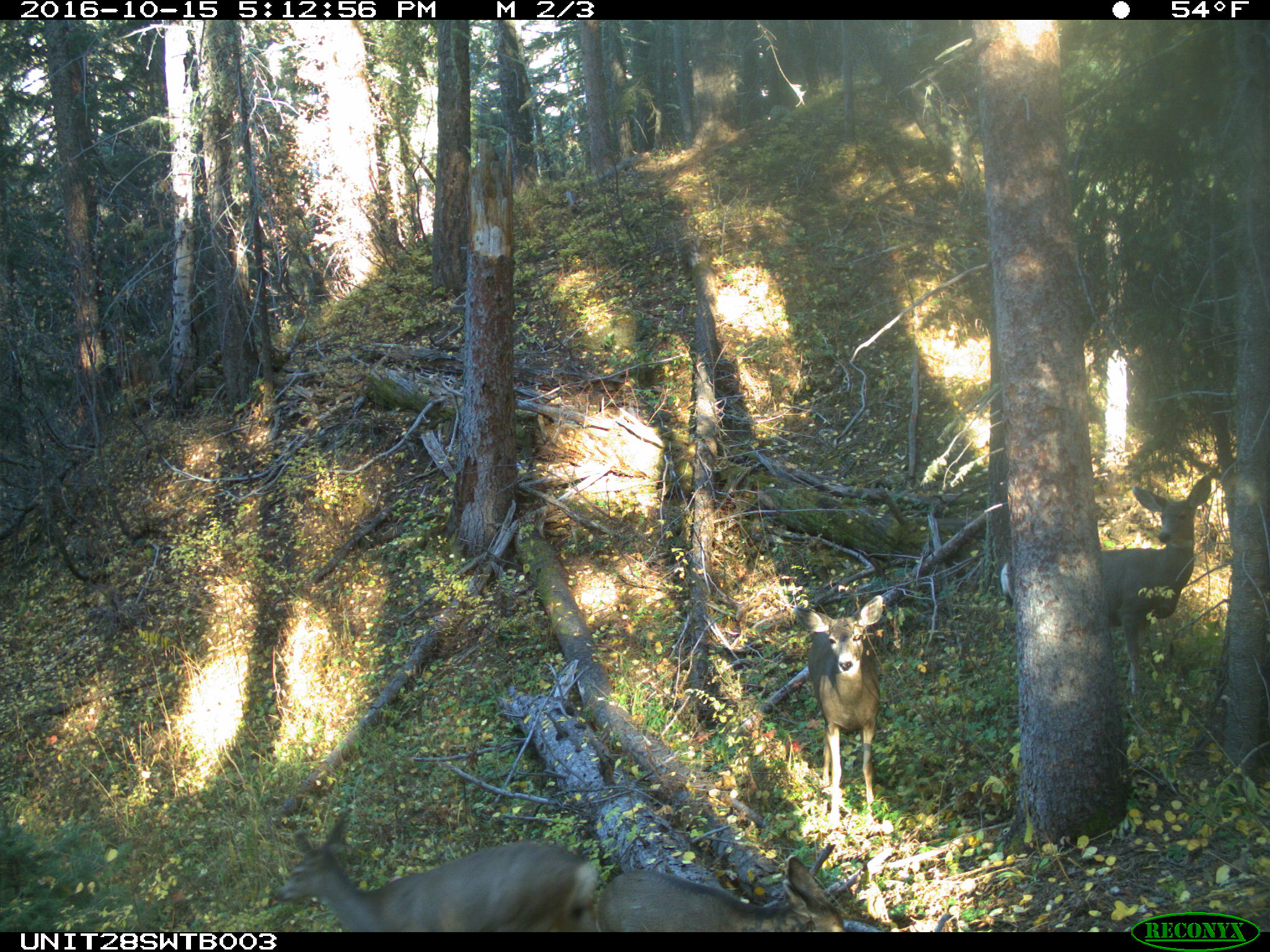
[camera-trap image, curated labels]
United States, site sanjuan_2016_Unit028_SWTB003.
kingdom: Animalia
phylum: Chordata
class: Mammalia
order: Artiodactyla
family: Cervidae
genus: Odocoileus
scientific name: Odocoileus hemionus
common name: mule deer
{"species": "Odocoileus hemionus (mule deer)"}